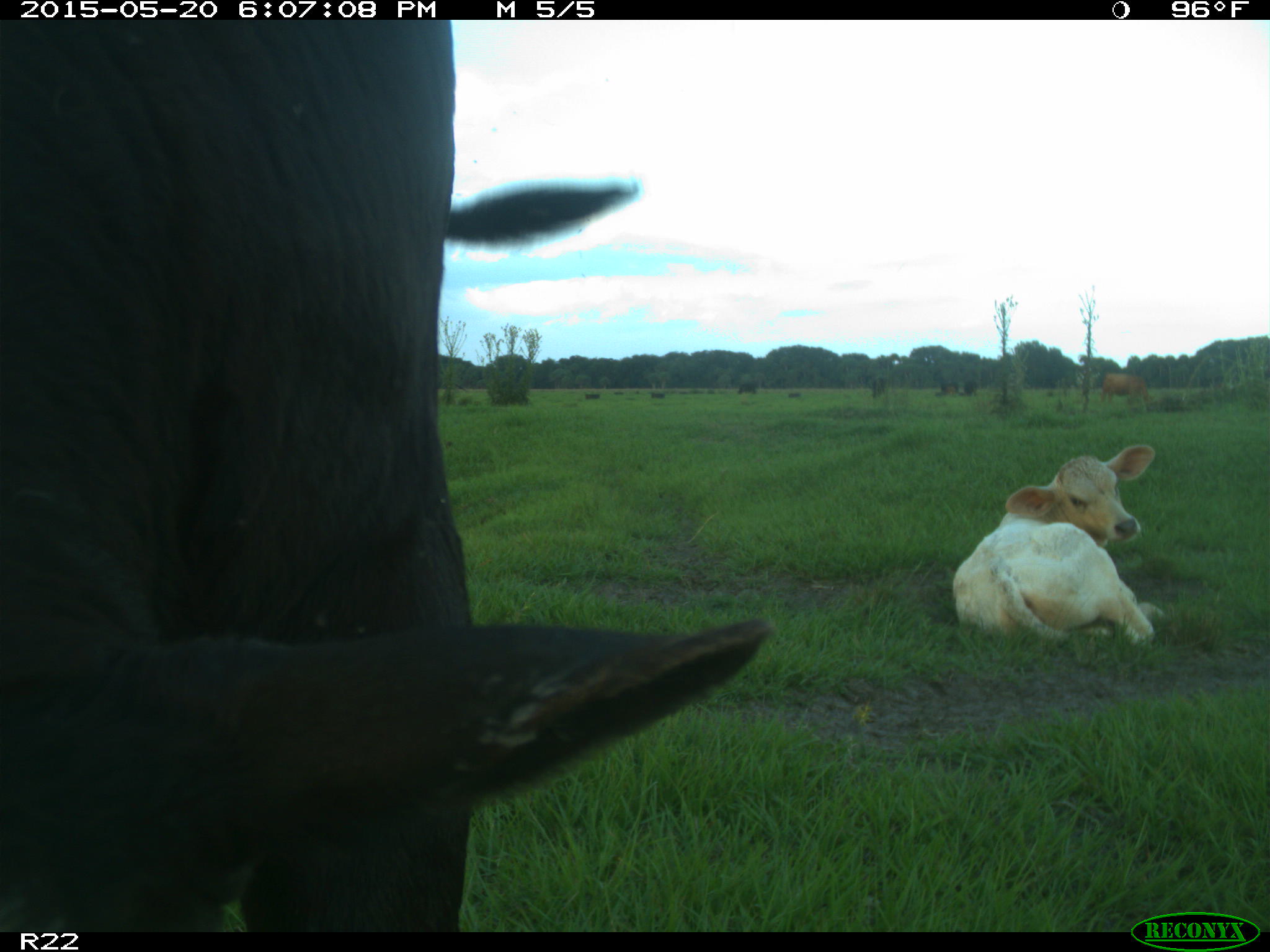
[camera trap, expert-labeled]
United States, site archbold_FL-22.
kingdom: Animalia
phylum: Chordata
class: Mammalia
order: Artiodactyla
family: Bovidae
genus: Bos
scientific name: Bos taurus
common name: domestic cow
Bos taurus (domestic cow).